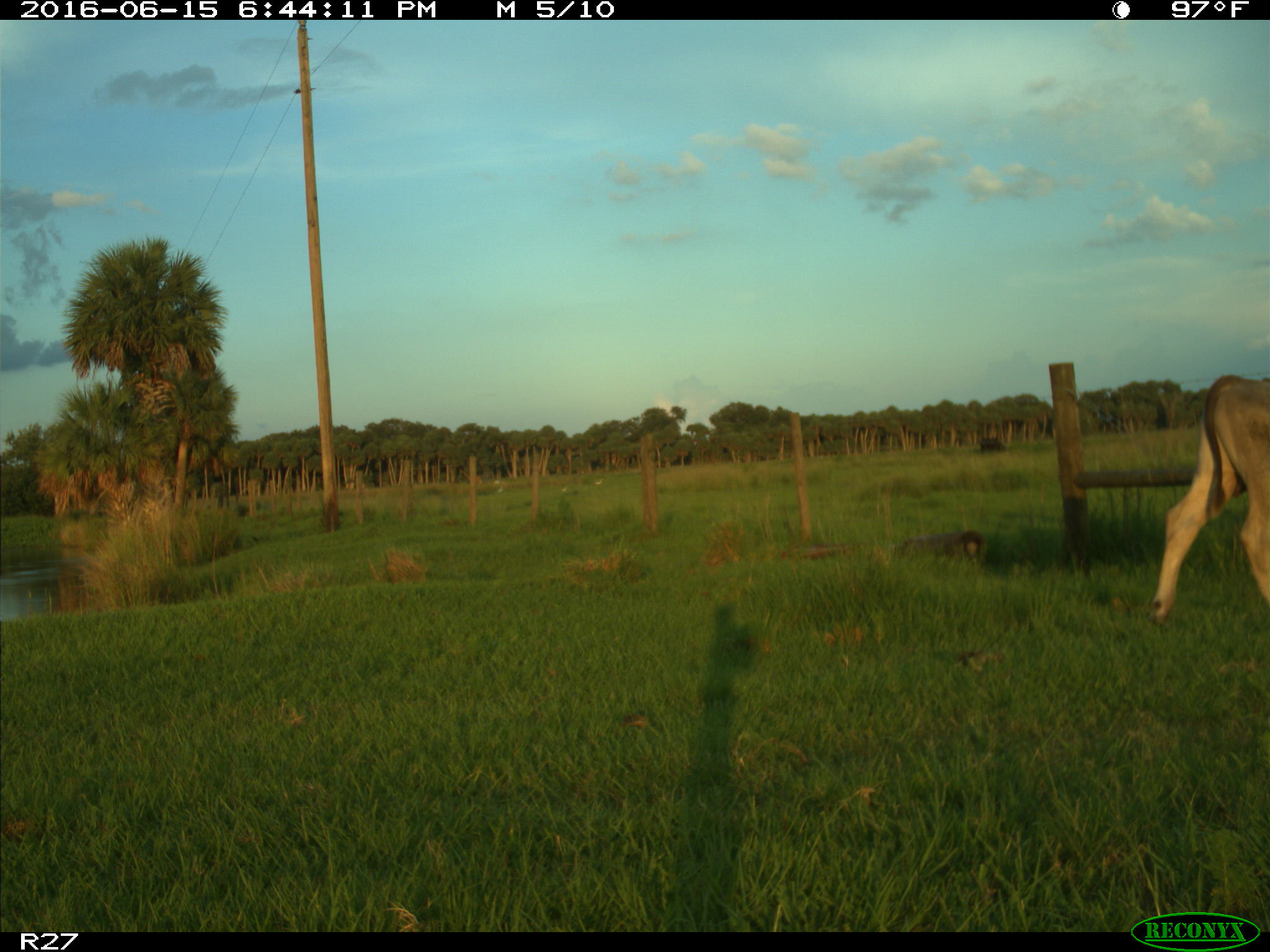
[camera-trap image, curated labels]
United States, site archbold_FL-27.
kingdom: Animalia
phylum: Chordata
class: Mammalia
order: Artiodactyla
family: Bovidae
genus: Bos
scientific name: Bos taurus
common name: domestic cow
Bos taurus (domestic cow).